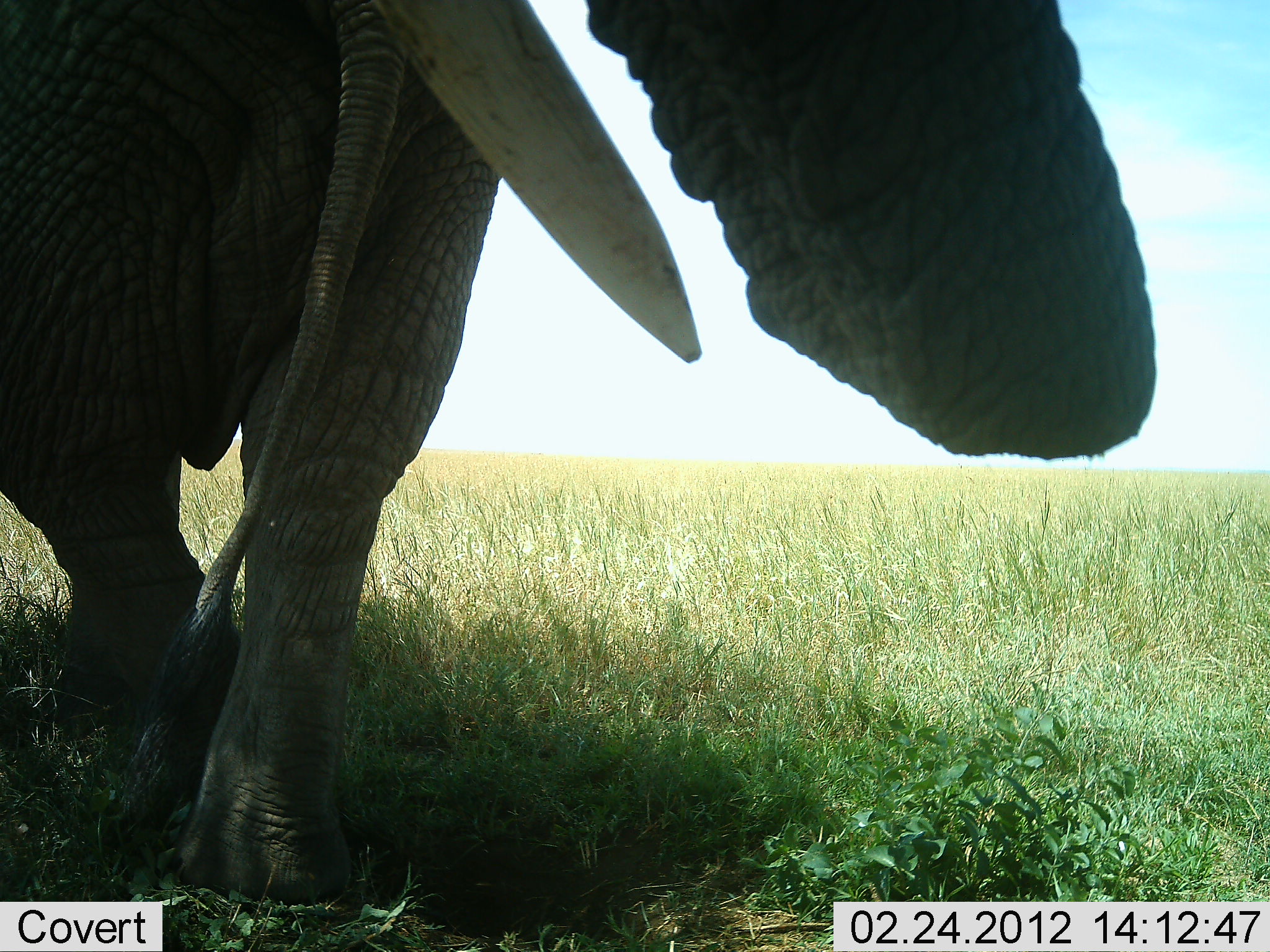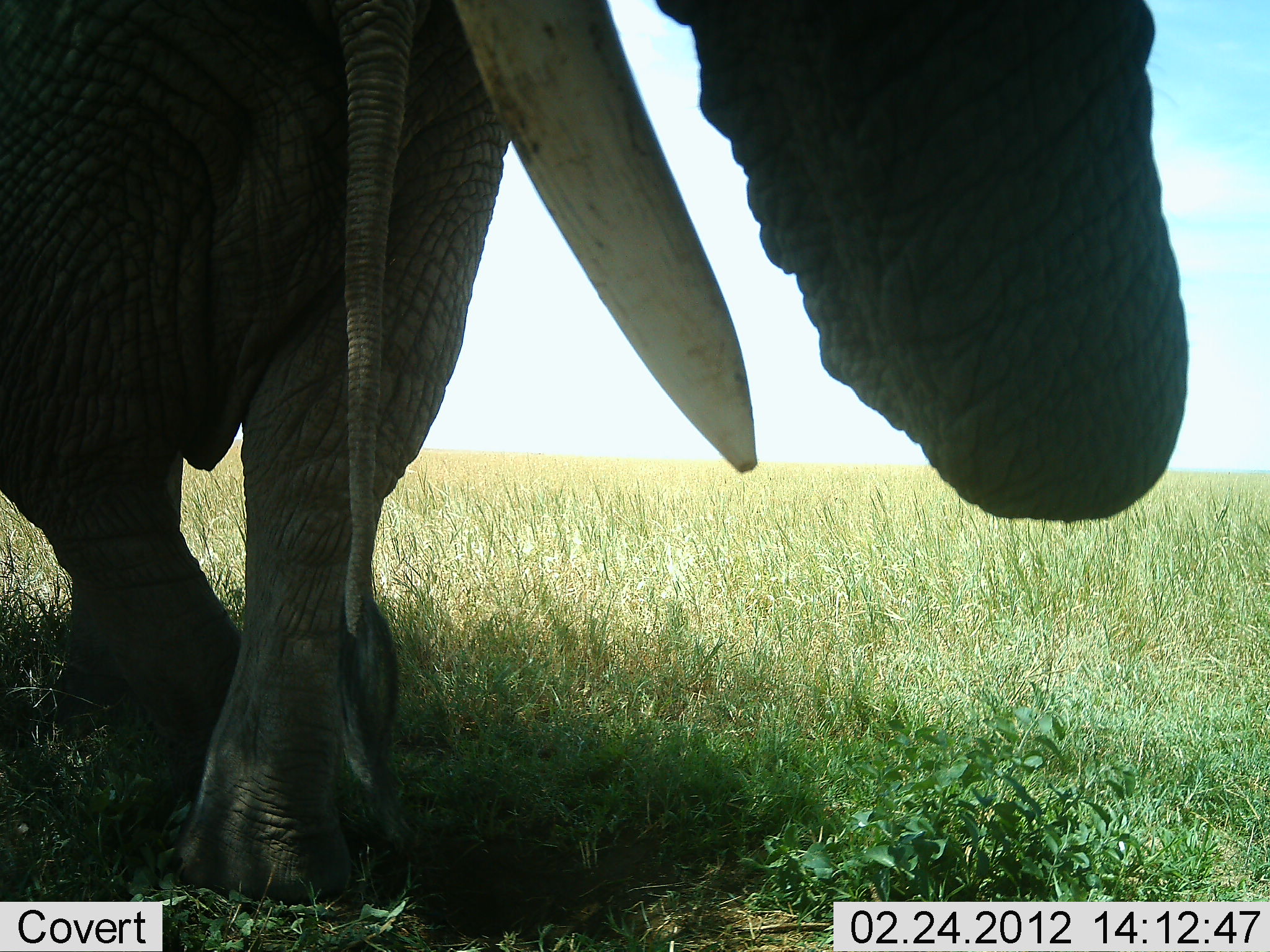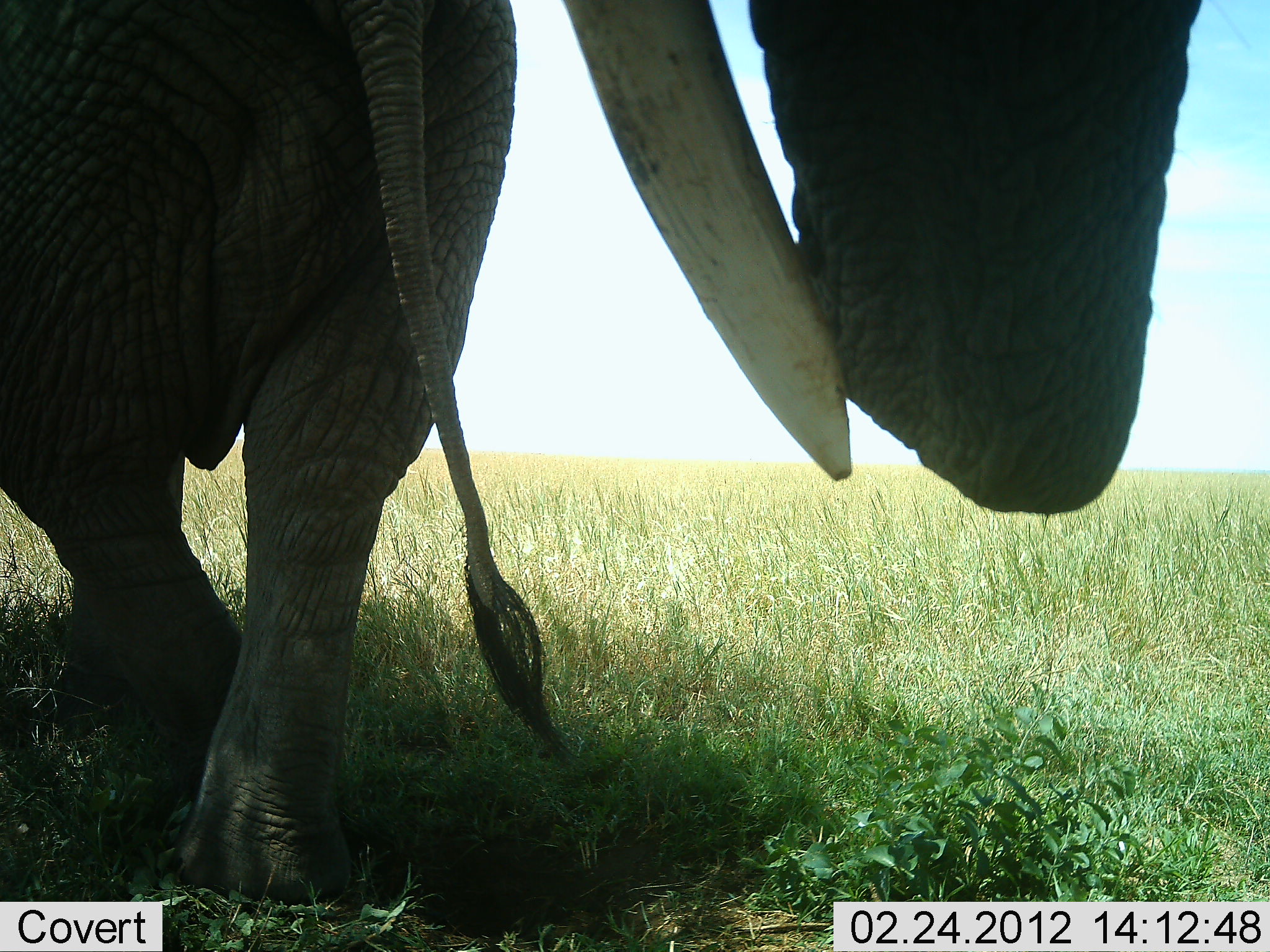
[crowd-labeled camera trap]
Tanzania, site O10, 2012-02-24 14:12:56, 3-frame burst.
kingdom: Animalia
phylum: Chordata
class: Mammalia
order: Proboscidea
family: Elephantidae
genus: Loxodonta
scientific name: Loxodonta africana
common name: african bush elephant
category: elephant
Elephant (african bush elephant) (Loxodonta africana), count 2. Behavior (volunteer vote fractions): standing 86%, resting 0%, moving 10%, interacting 5%. Young present (vote fraction): 0%. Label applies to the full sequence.